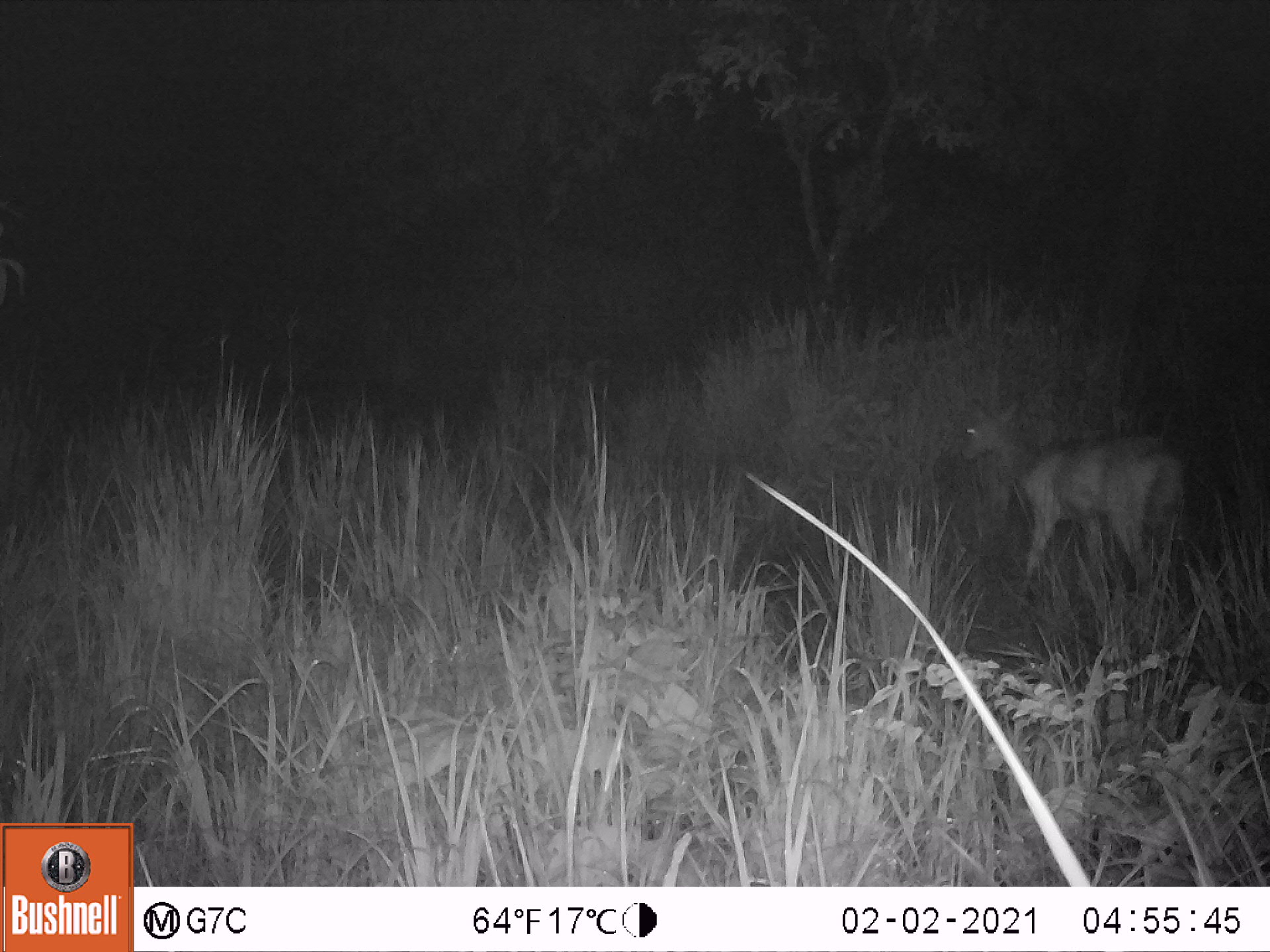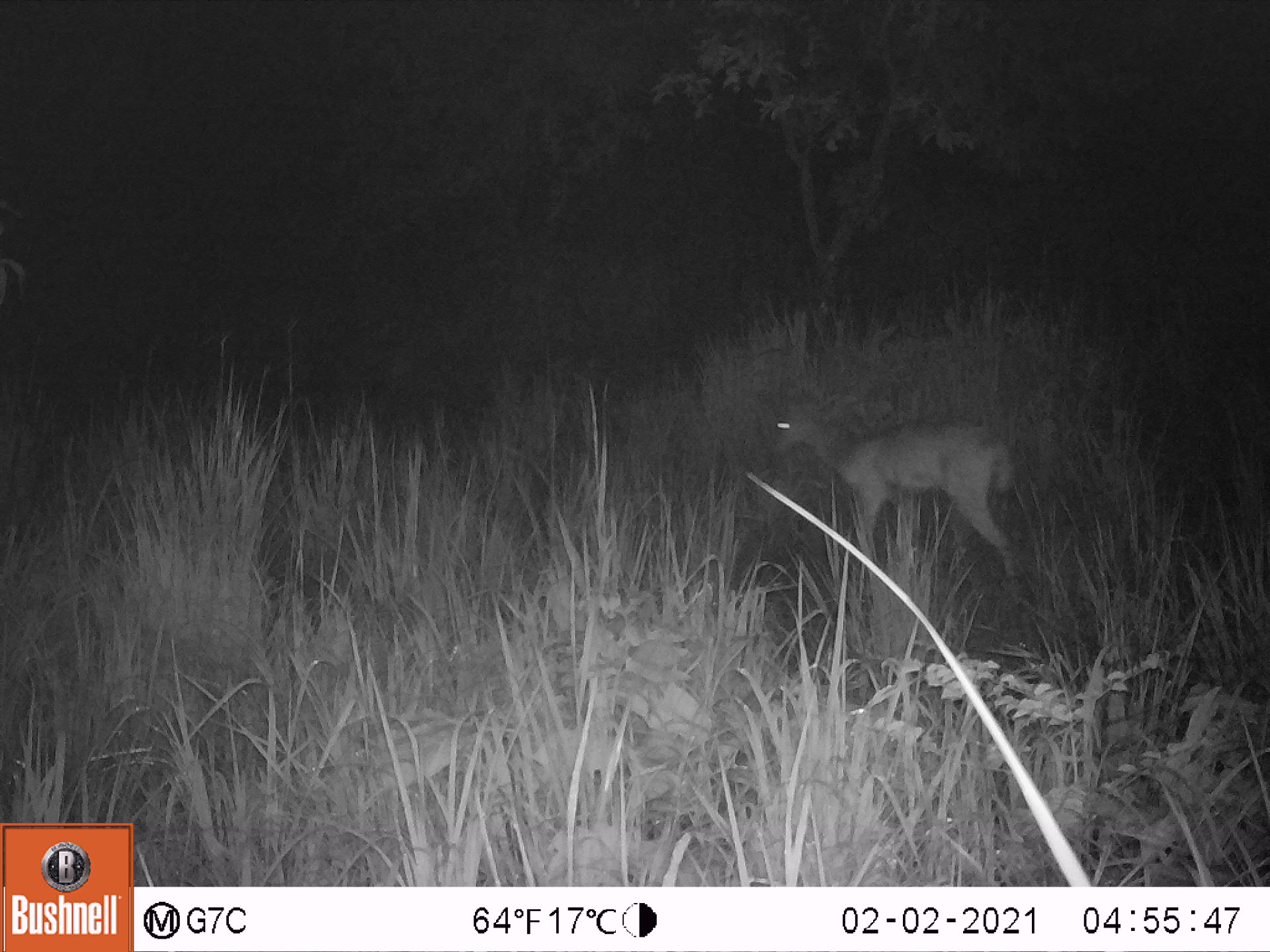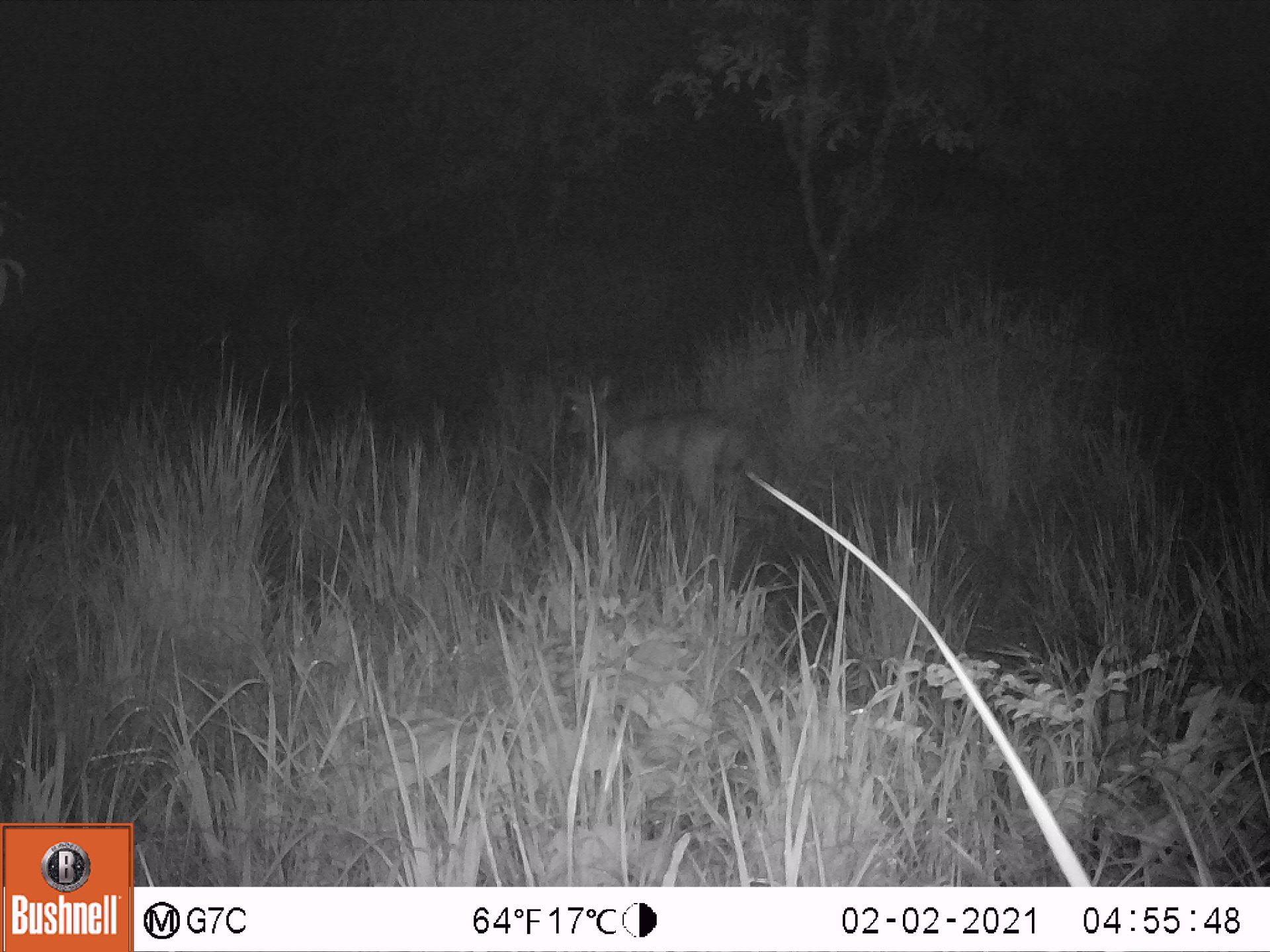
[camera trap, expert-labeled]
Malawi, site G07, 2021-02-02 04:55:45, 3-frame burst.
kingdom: Animalia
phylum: Chordata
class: Mammalia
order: Artiodactyla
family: Bovidae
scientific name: Antilopinae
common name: small antelope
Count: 1.